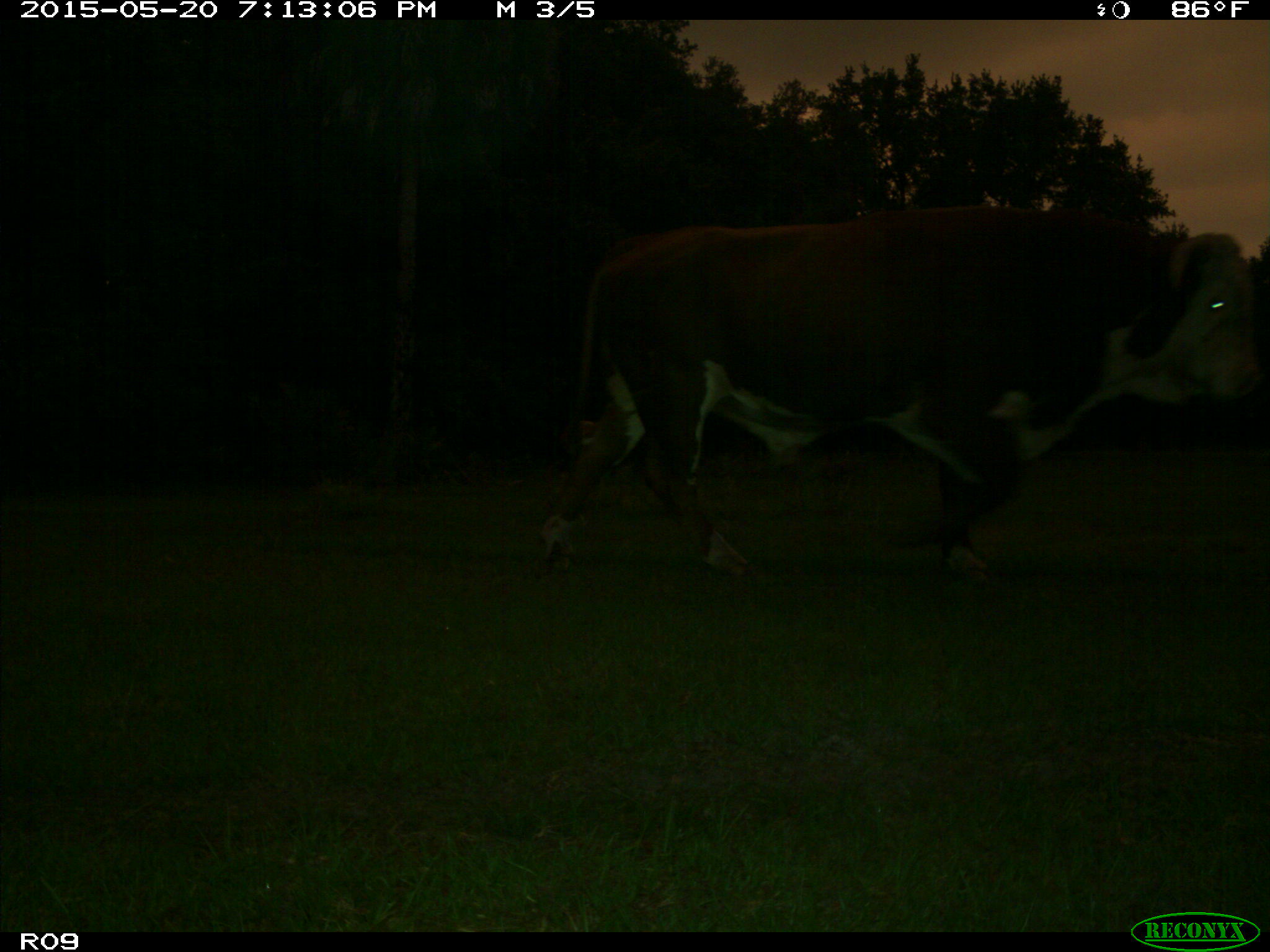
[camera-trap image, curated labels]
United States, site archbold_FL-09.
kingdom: Animalia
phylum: Chordata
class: Mammalia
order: Artiodactyla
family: Bovidae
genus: Bos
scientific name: Bos taurus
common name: domestic cow